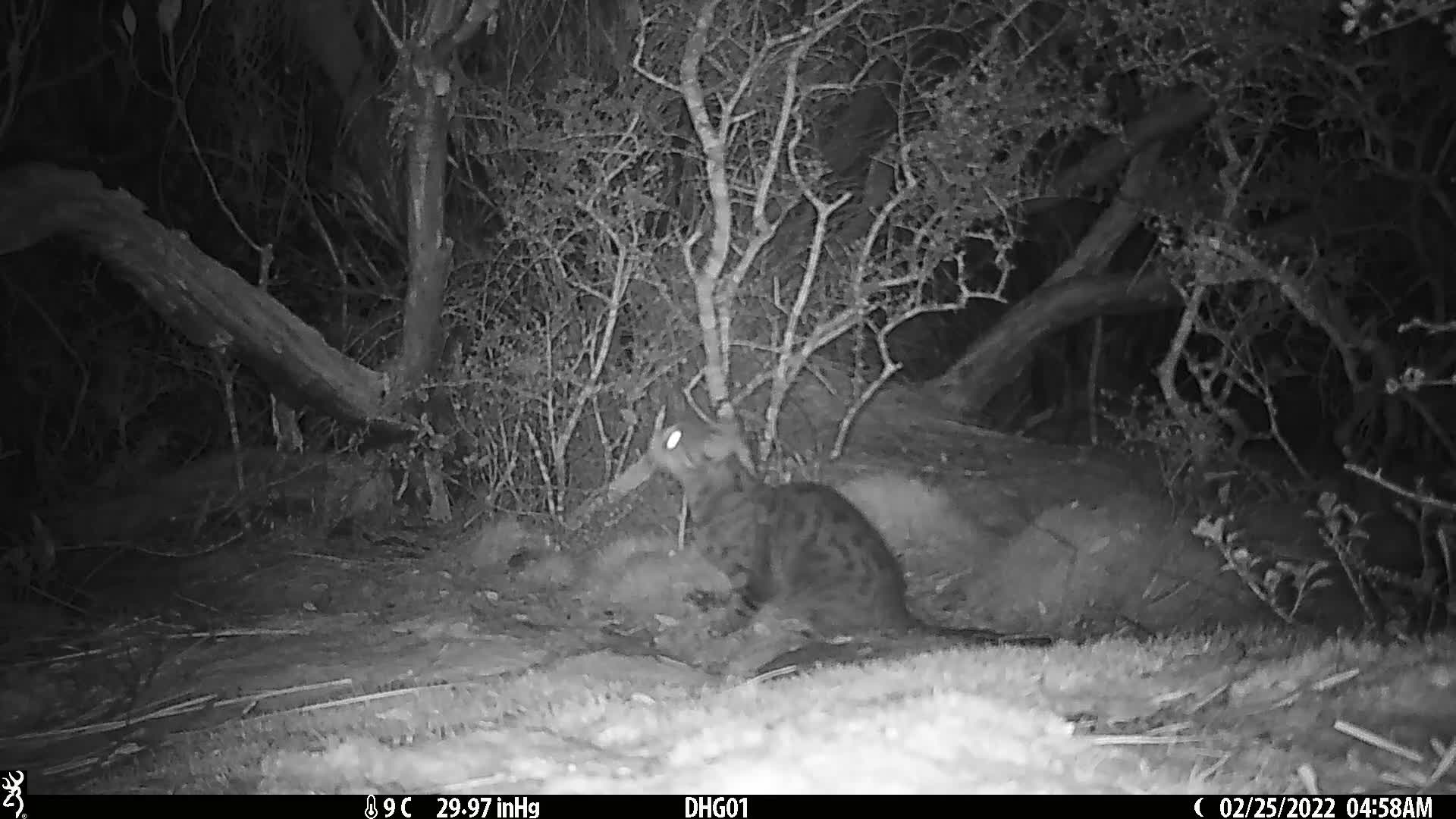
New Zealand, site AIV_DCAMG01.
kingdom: Animalia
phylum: Chordata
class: Mammalia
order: Carnivora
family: Felidae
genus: Felis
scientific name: Felis catus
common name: domestic cat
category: cat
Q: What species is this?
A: Cat (domestic cat) (Felis catus).